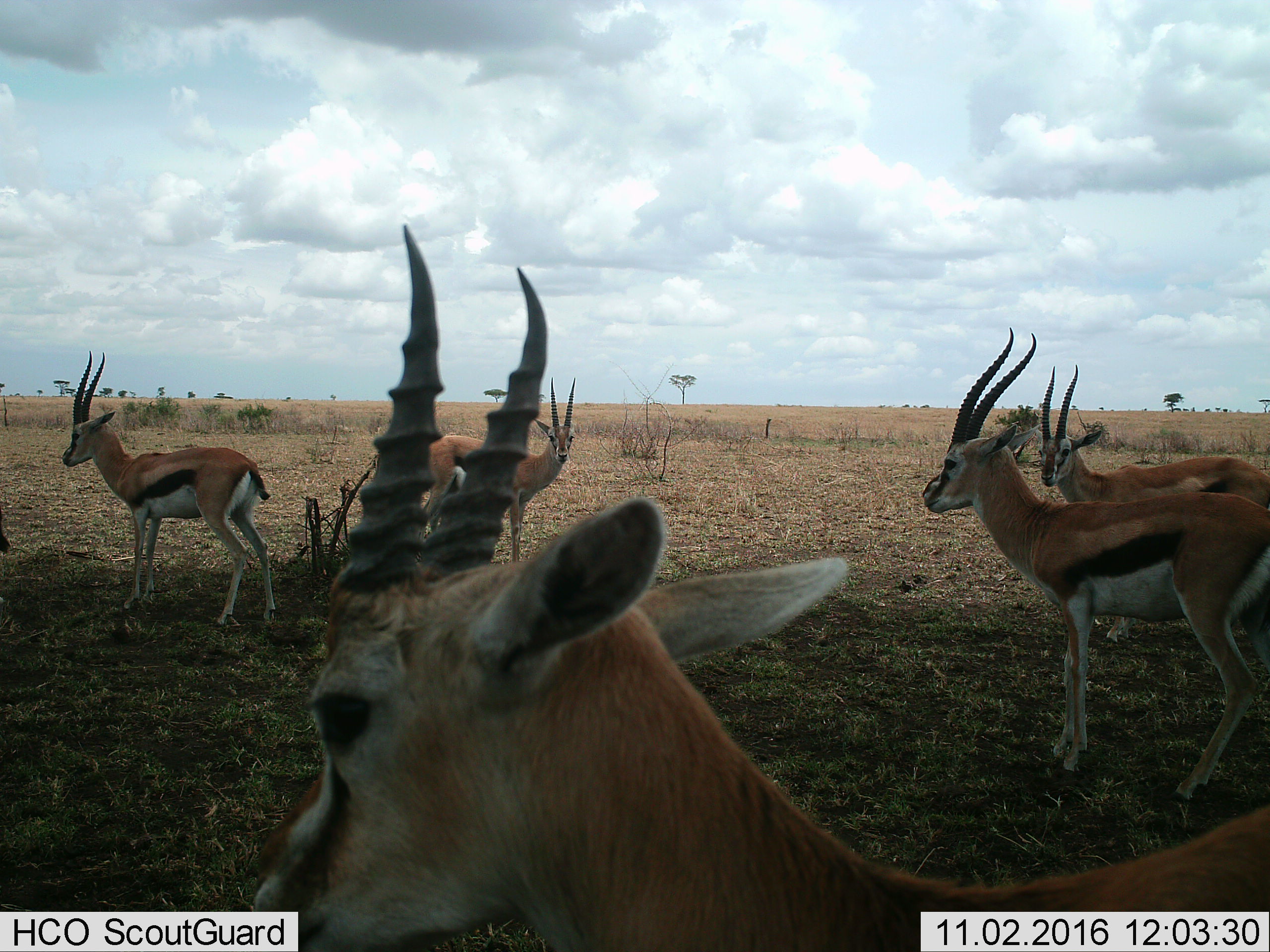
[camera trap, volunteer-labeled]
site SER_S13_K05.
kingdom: Animalia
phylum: Chordata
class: Mammalia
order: Artiodactyla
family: Bovidae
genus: Eudorcas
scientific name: Eudorcas thomsonii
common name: thomson's gazelle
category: gazellethomsons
Gazellethomsons (thomson's gazelle) (Eudorcas thomsonii), count 5. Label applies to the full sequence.